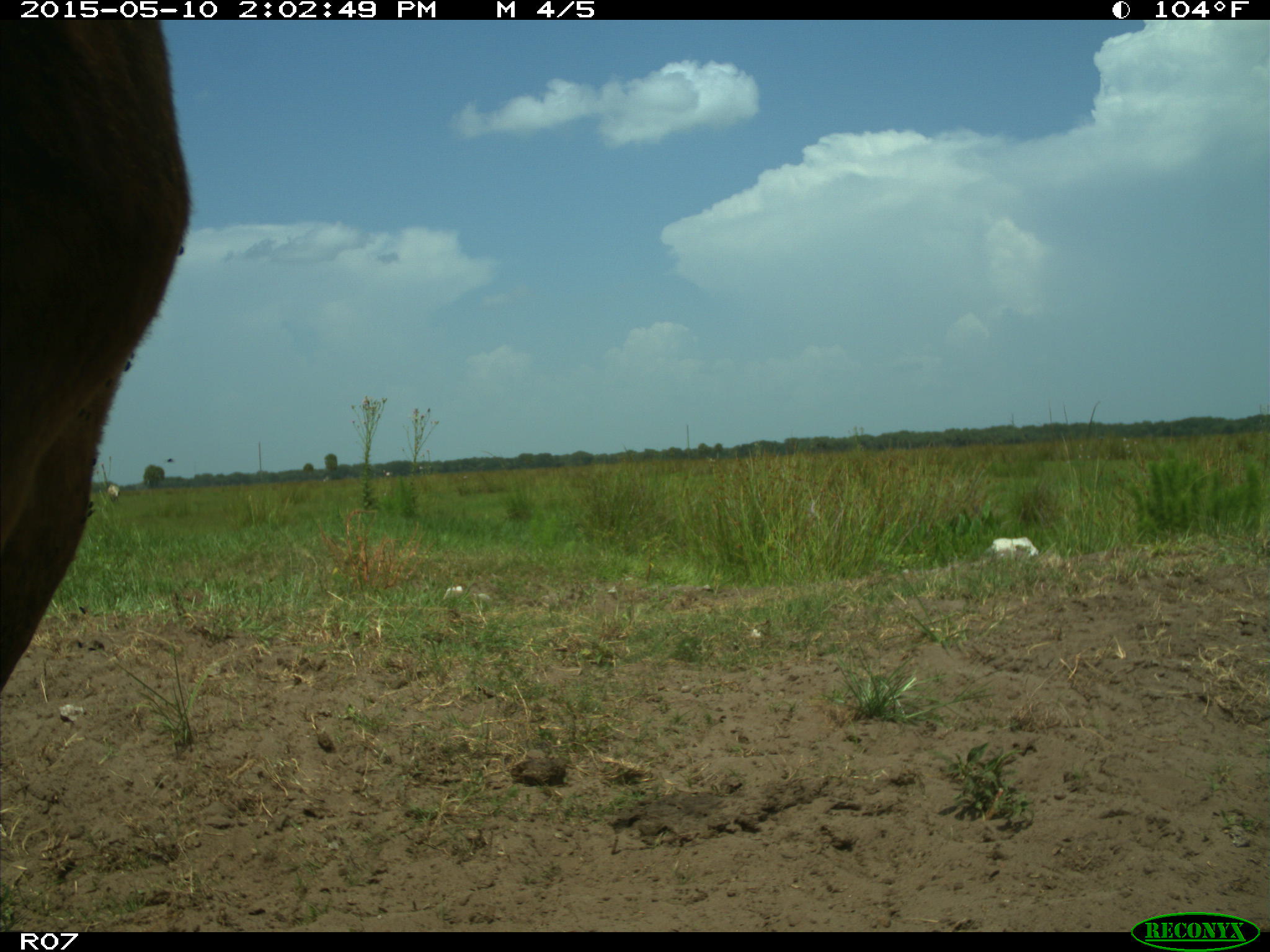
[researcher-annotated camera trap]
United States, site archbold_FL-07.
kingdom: Animalia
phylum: Chordata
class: Mammalia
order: Artiodactyla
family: Bovidae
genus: Bos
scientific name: Bos taurus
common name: domestic cow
Bos taurus (domestic cow).